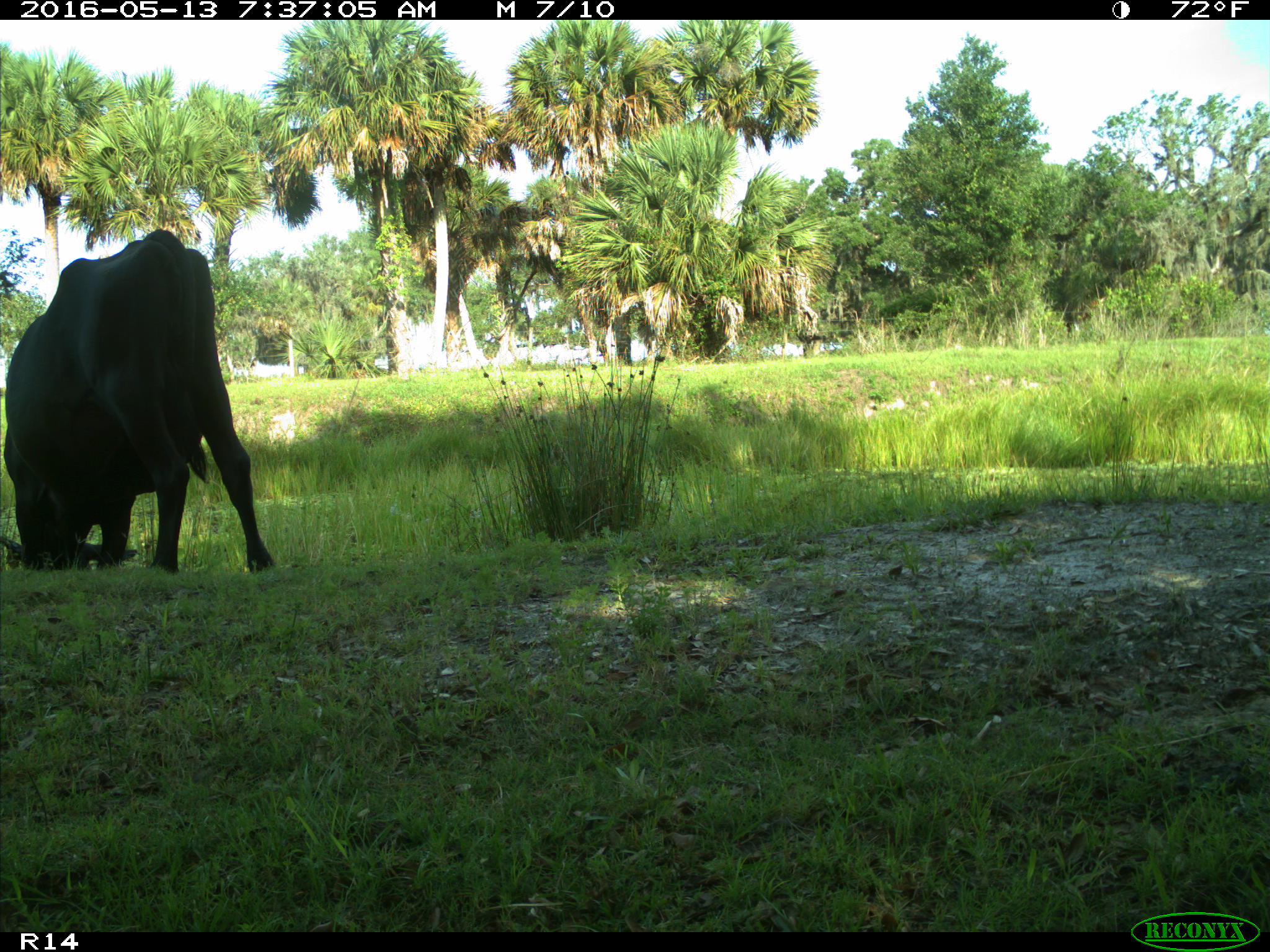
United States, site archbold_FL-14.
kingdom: Animalia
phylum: Chordata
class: Mammalia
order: Artiodactyla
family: Bovidae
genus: Bos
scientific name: Bos taurus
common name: domestic cow